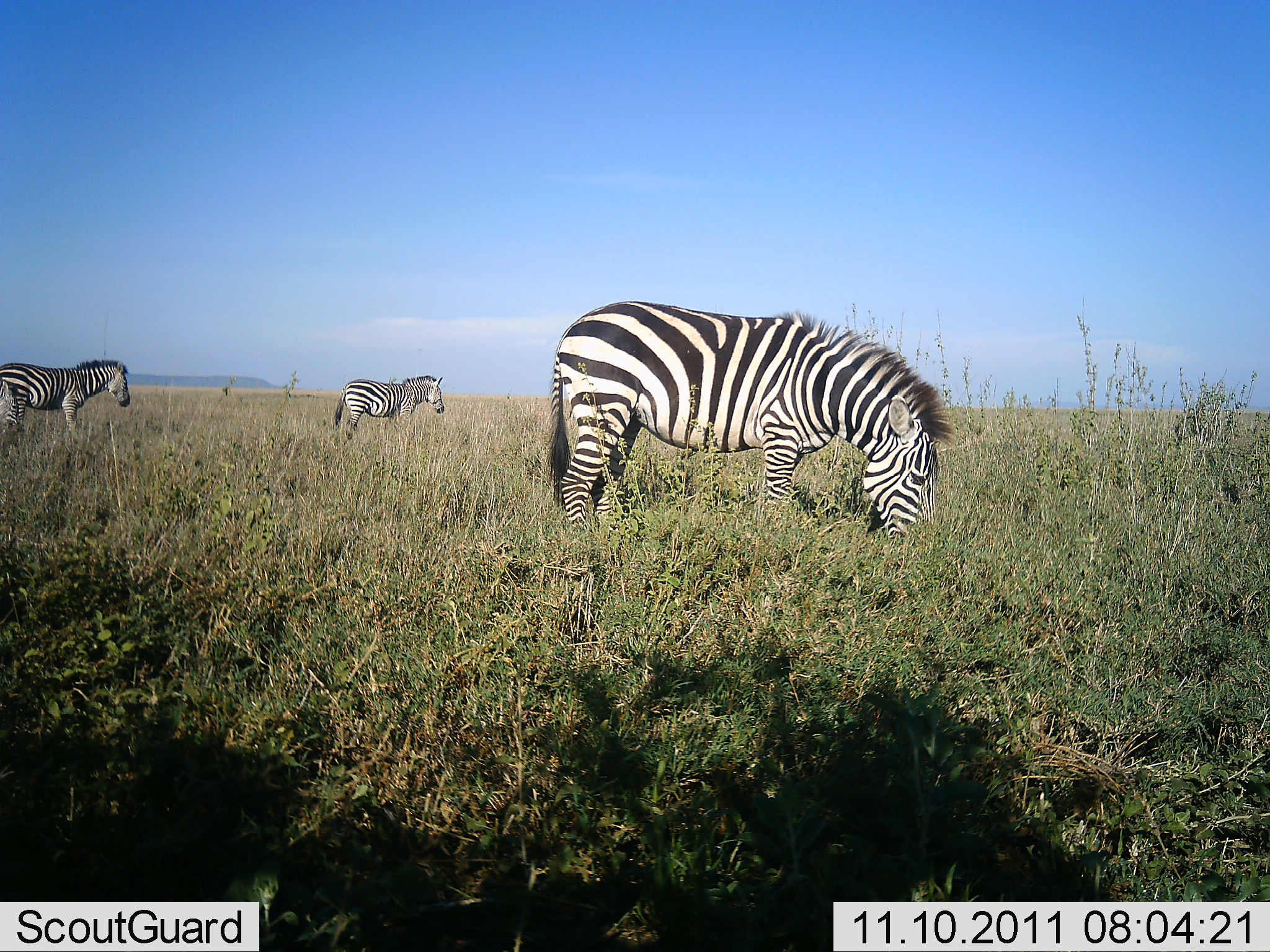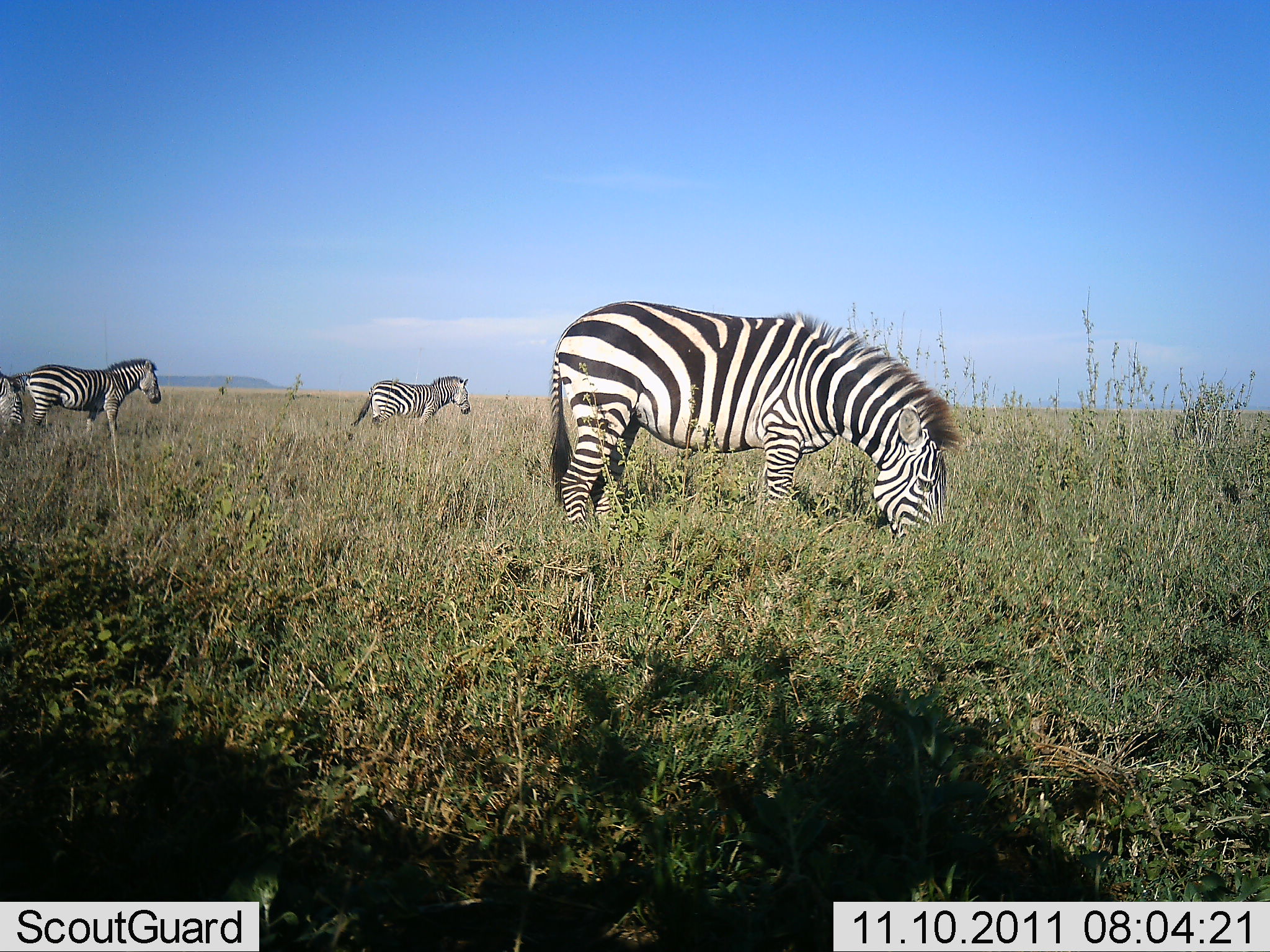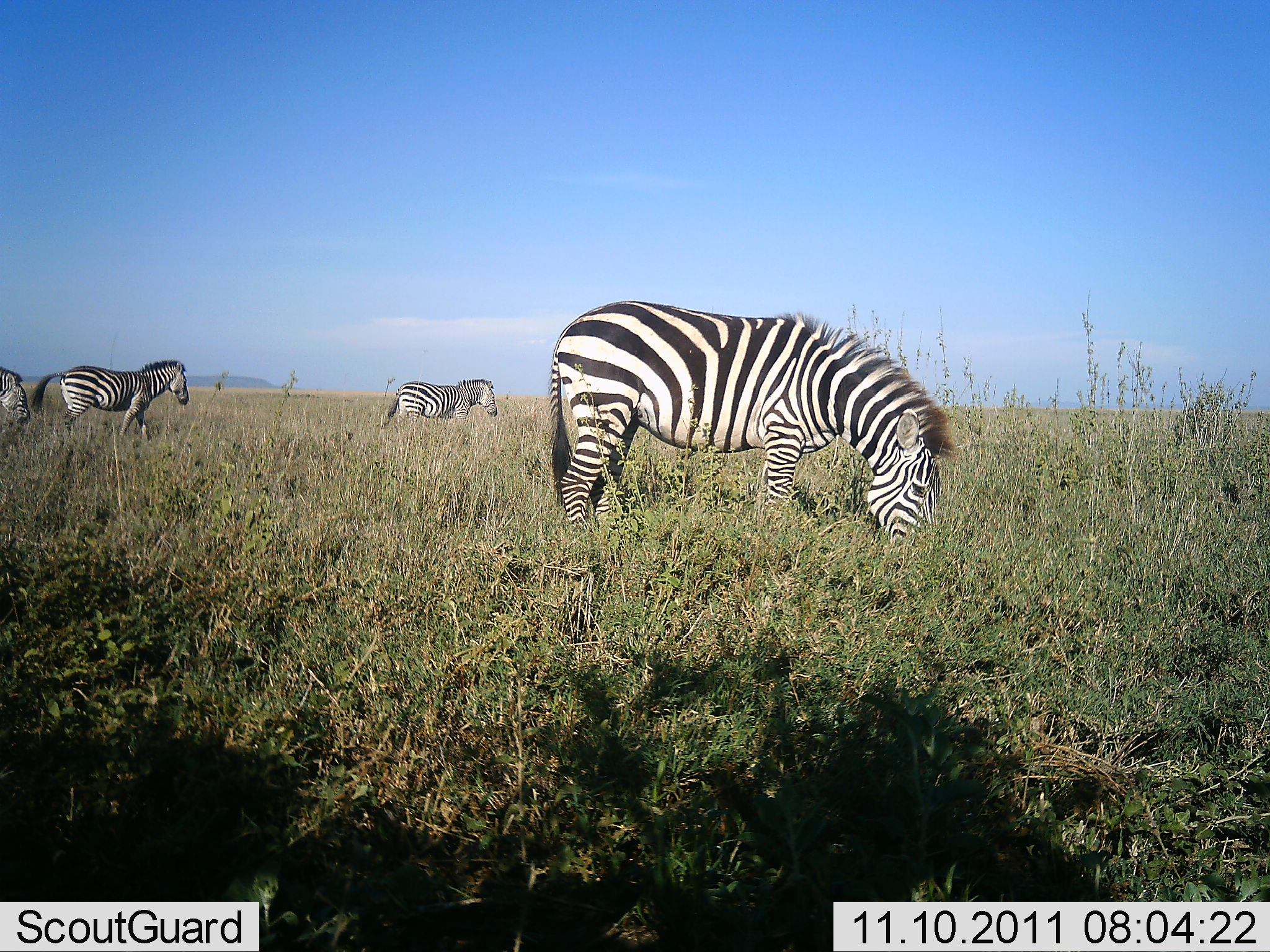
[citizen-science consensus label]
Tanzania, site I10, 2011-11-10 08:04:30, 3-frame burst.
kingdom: Animalia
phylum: Chordata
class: Mammalia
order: Perissodactyla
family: Equidae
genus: Equus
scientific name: Equus quagga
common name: plains zebra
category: zebra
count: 4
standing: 30%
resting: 0%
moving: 70%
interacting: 0%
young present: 0%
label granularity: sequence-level